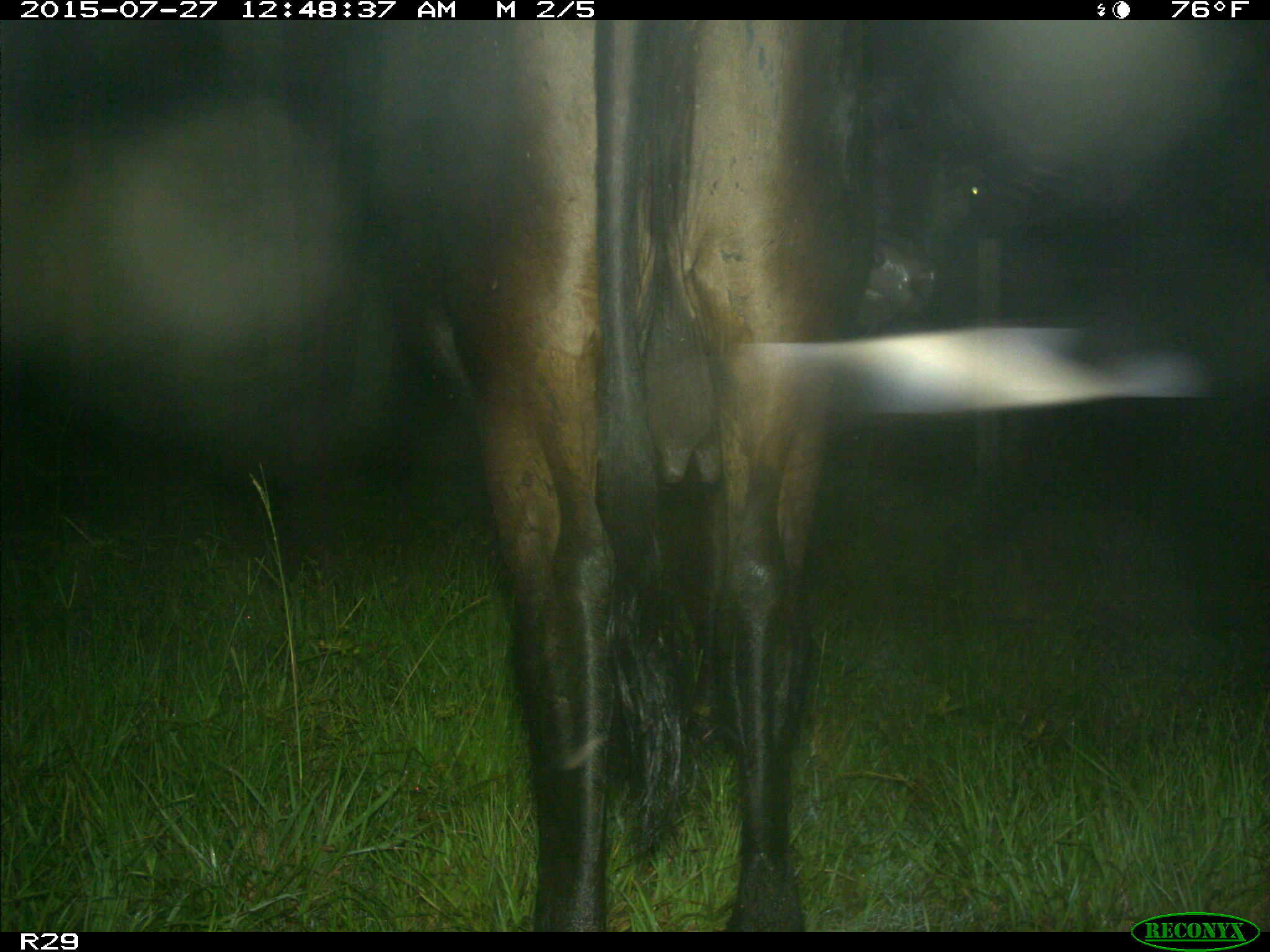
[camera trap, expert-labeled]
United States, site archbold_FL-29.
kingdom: Animalia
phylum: Chordata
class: Mammalia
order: Artiodactyla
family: Bovidae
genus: Bos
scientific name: Bos taurus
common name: domestic cow